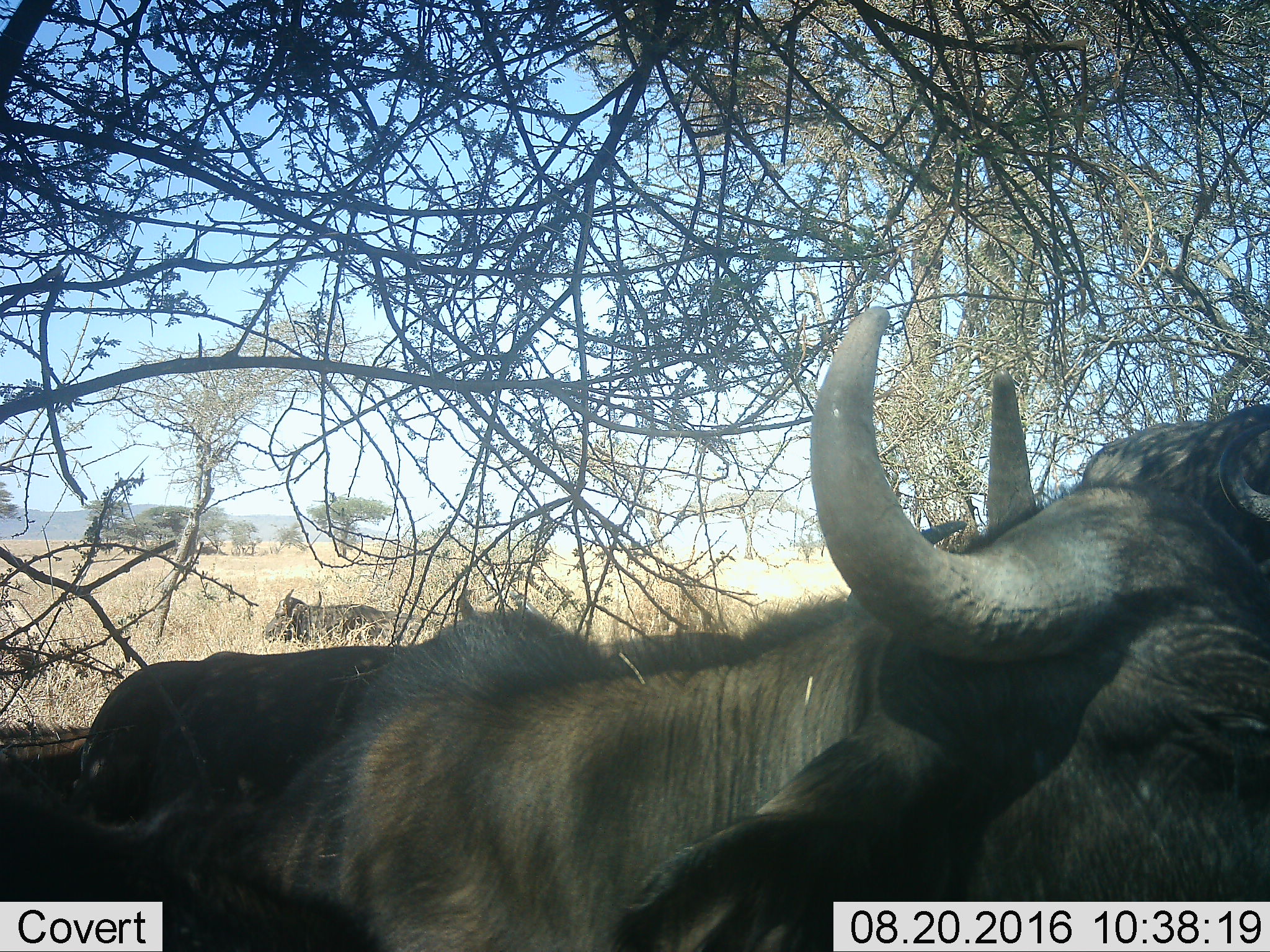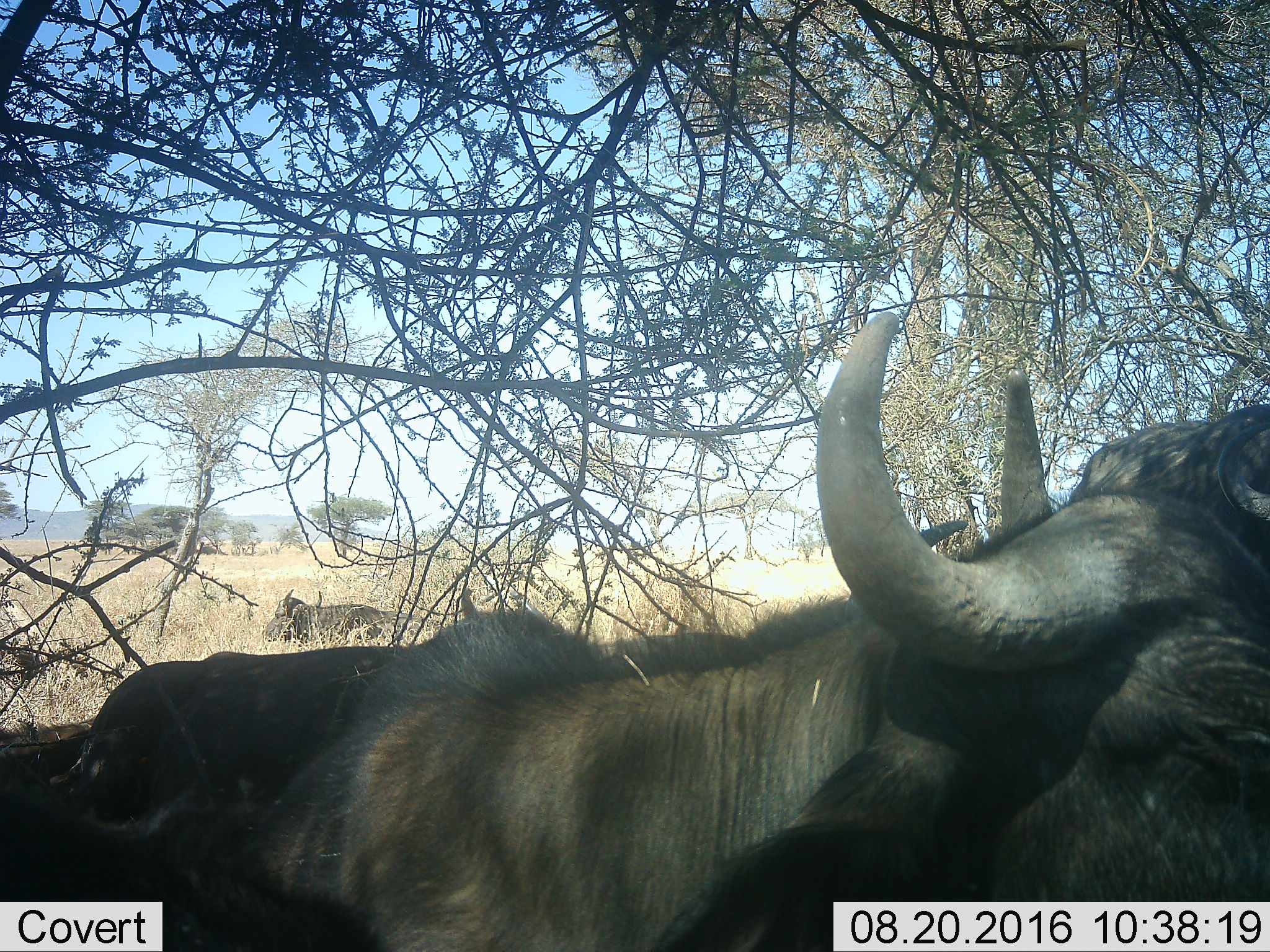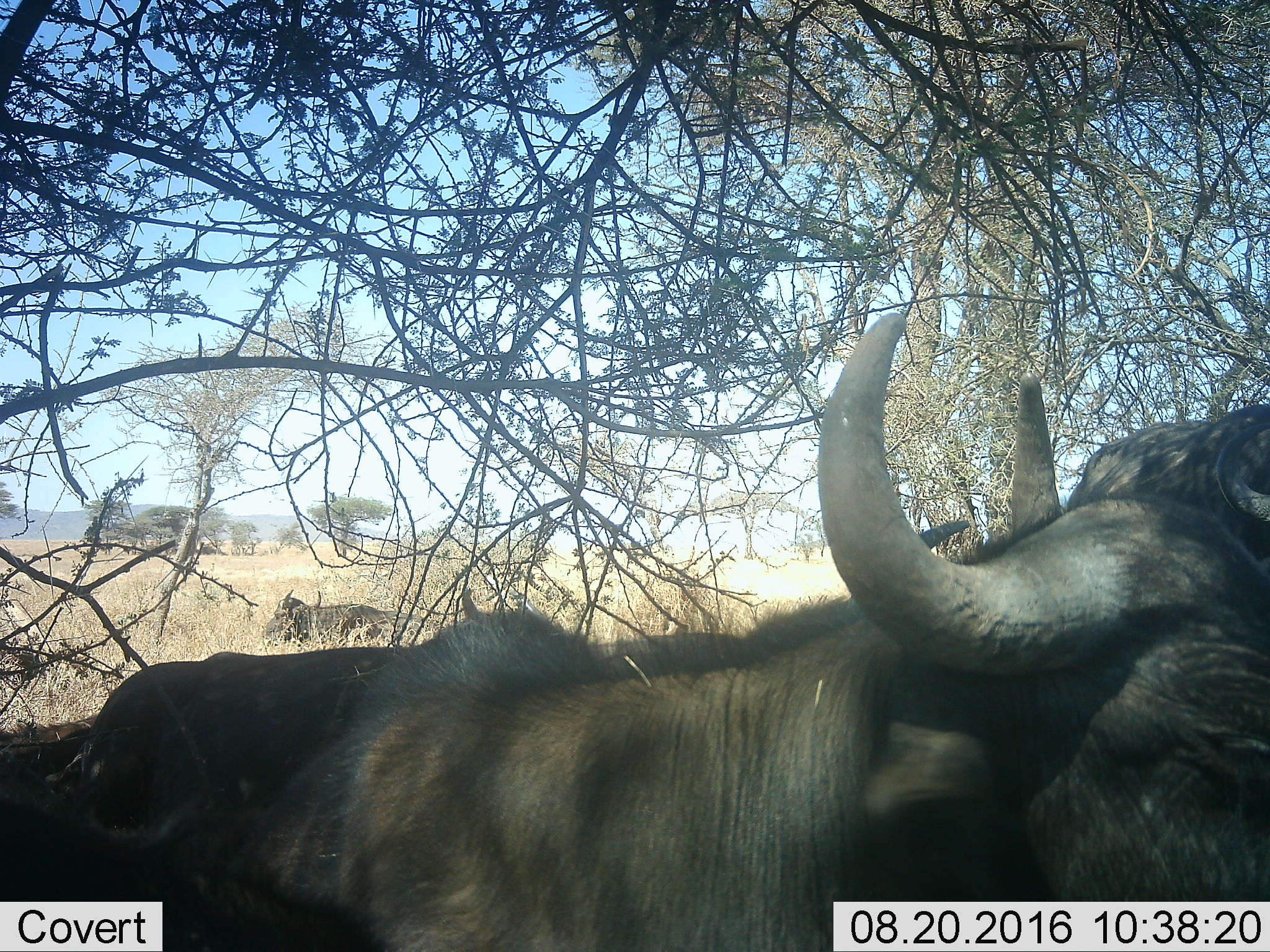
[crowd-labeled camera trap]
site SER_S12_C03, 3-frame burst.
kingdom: Animalia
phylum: Chordata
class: Mammalia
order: Artiodactyla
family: Bovidae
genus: Syncerus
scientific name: Syncerus caffer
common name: african buffalo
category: buffalo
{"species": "buffalo (african buffalo) (Syncerus caffer)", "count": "4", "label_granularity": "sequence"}